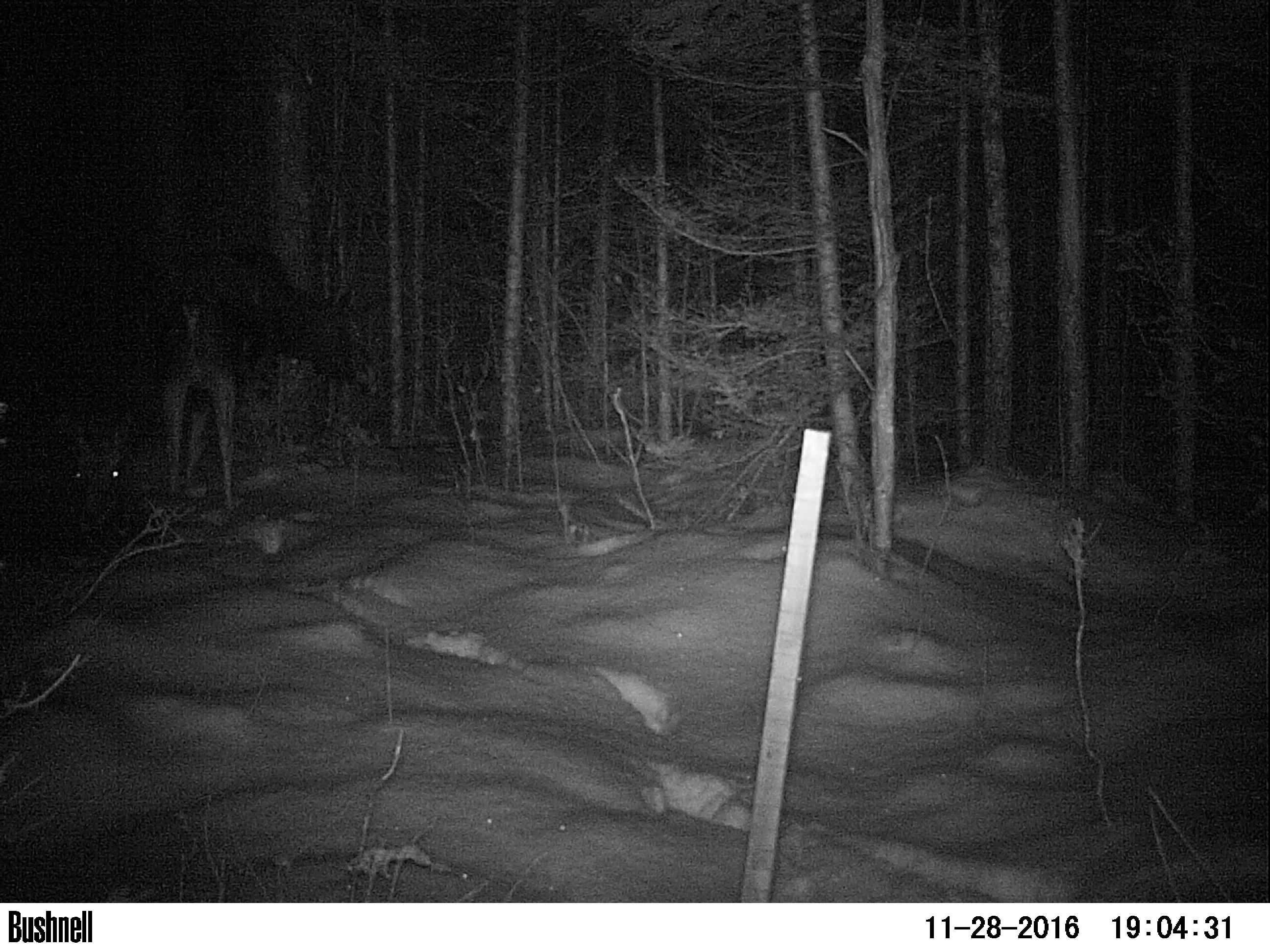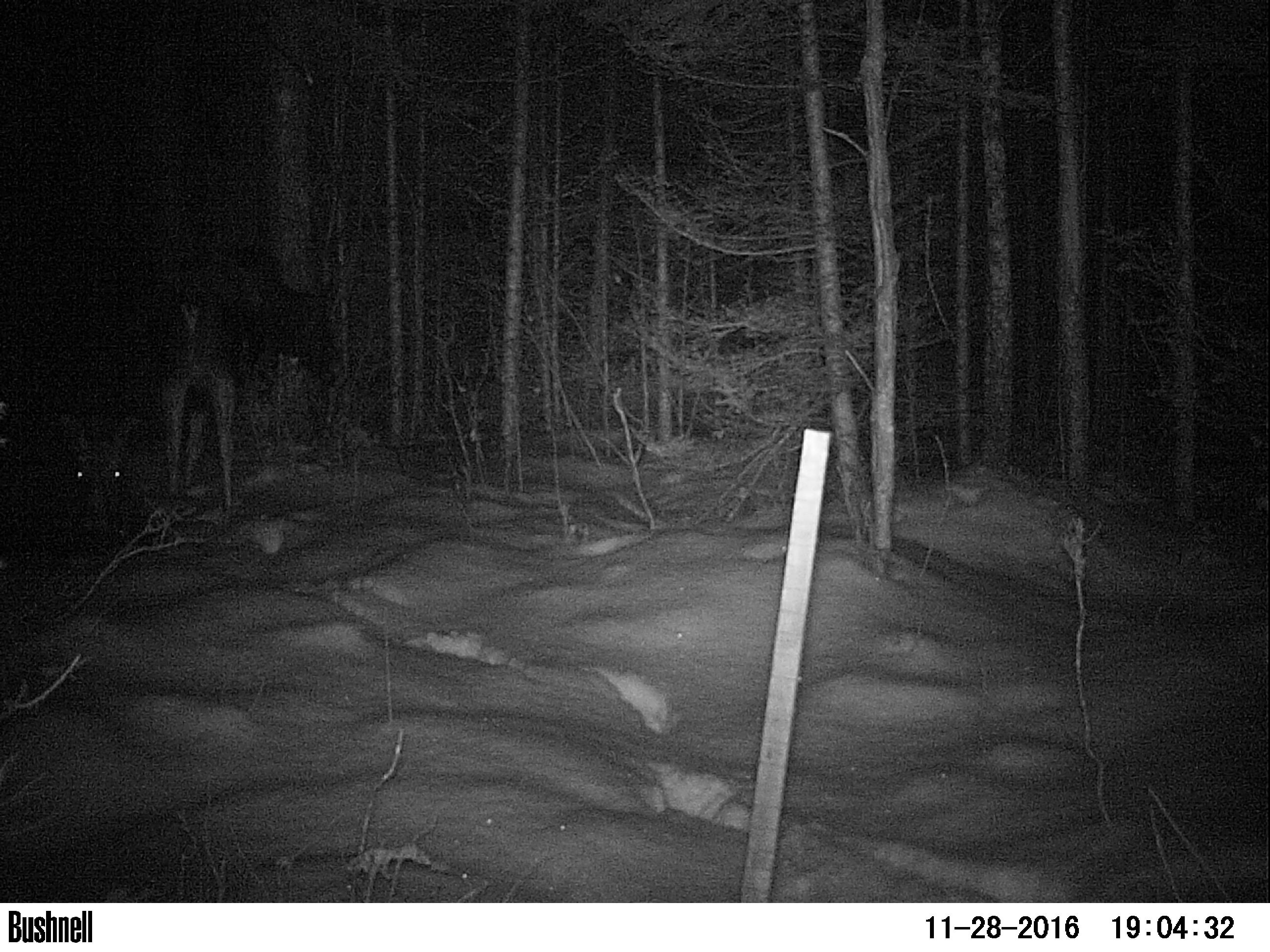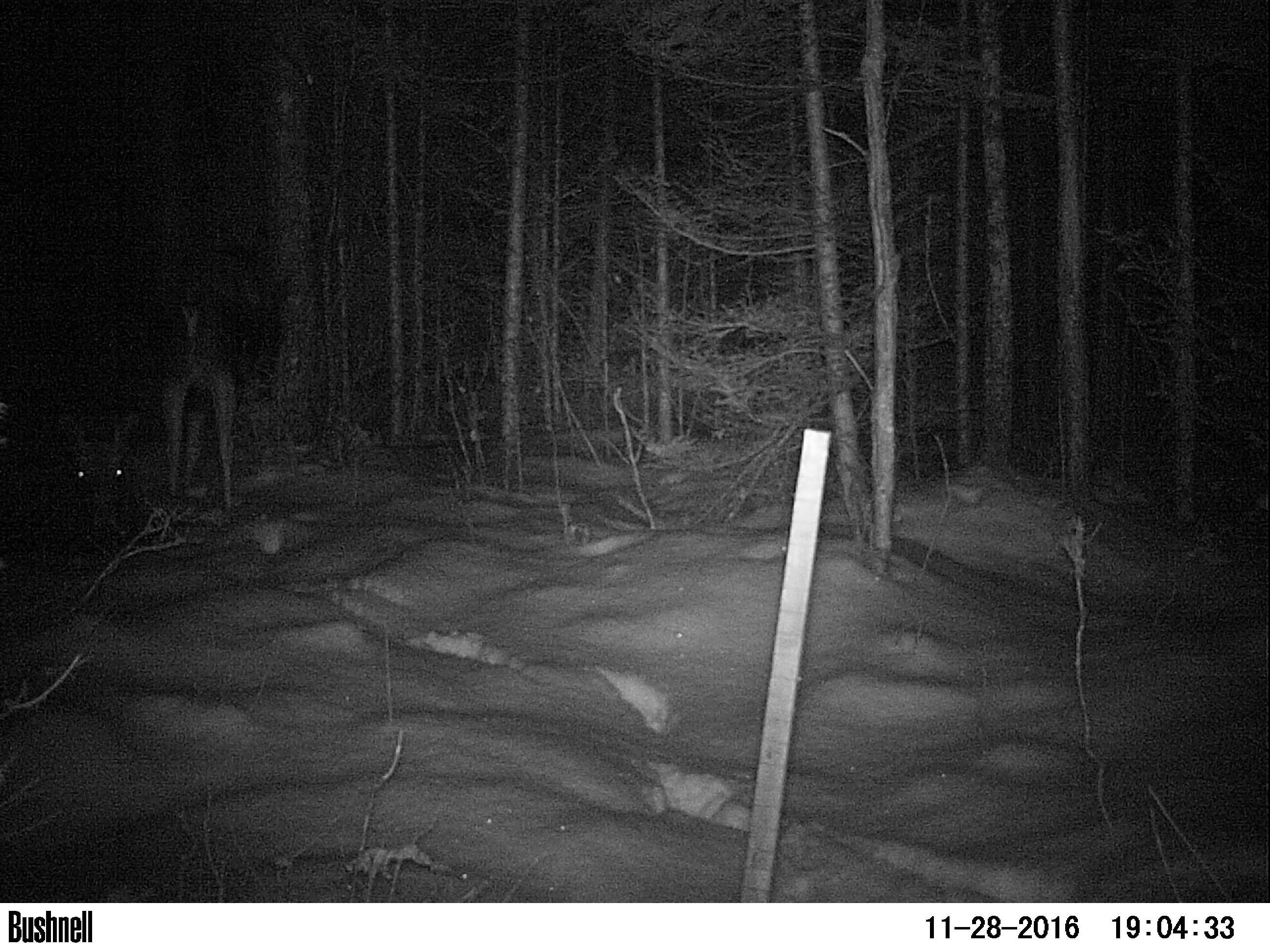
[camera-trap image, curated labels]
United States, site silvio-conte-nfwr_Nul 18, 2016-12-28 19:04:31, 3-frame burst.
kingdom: Animalia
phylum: Chordata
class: Mammalia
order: Artiodactyla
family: Cervidae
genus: Alces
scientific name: Alces alces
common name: moose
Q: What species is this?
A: Moose (Alces alces).